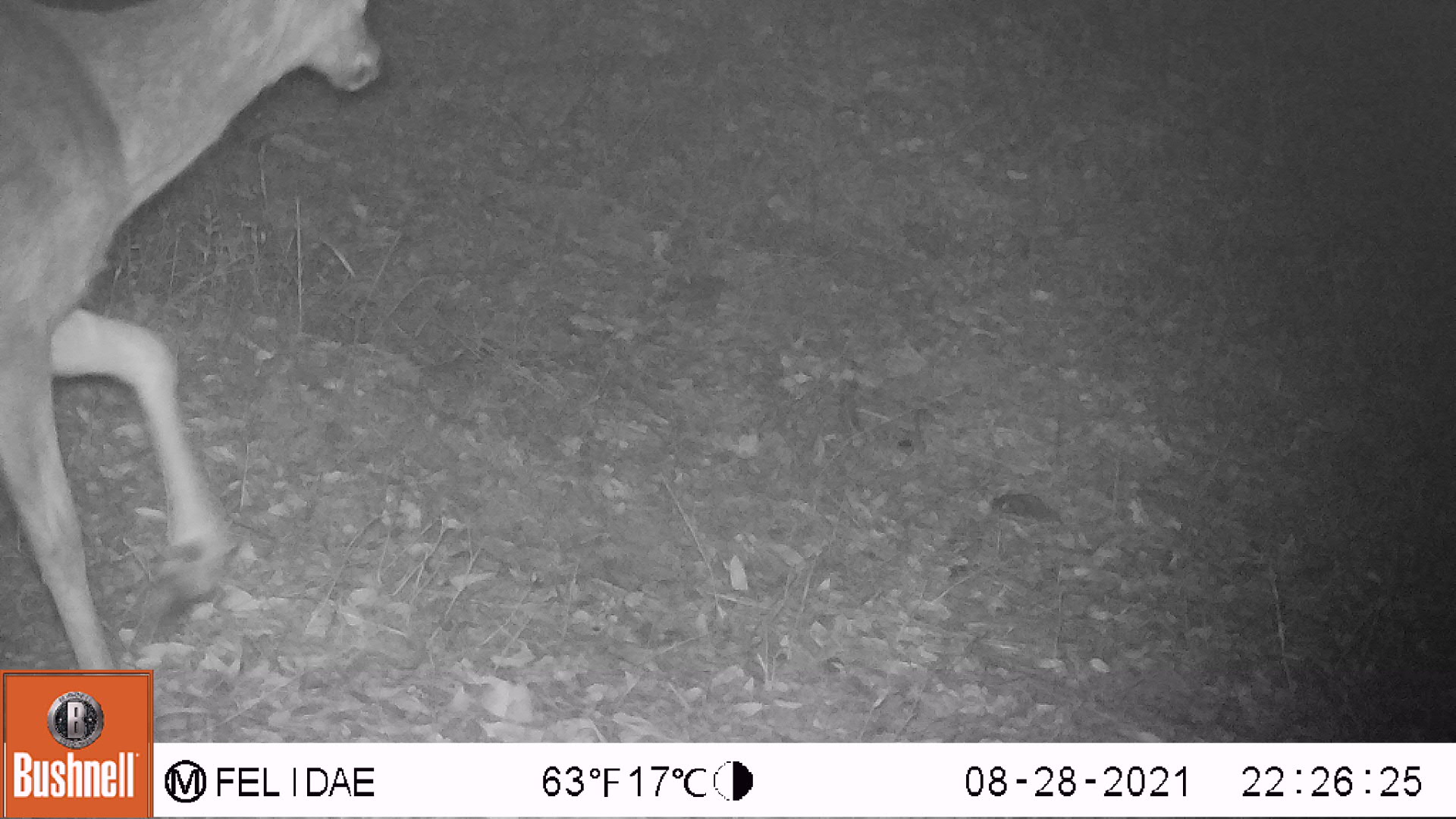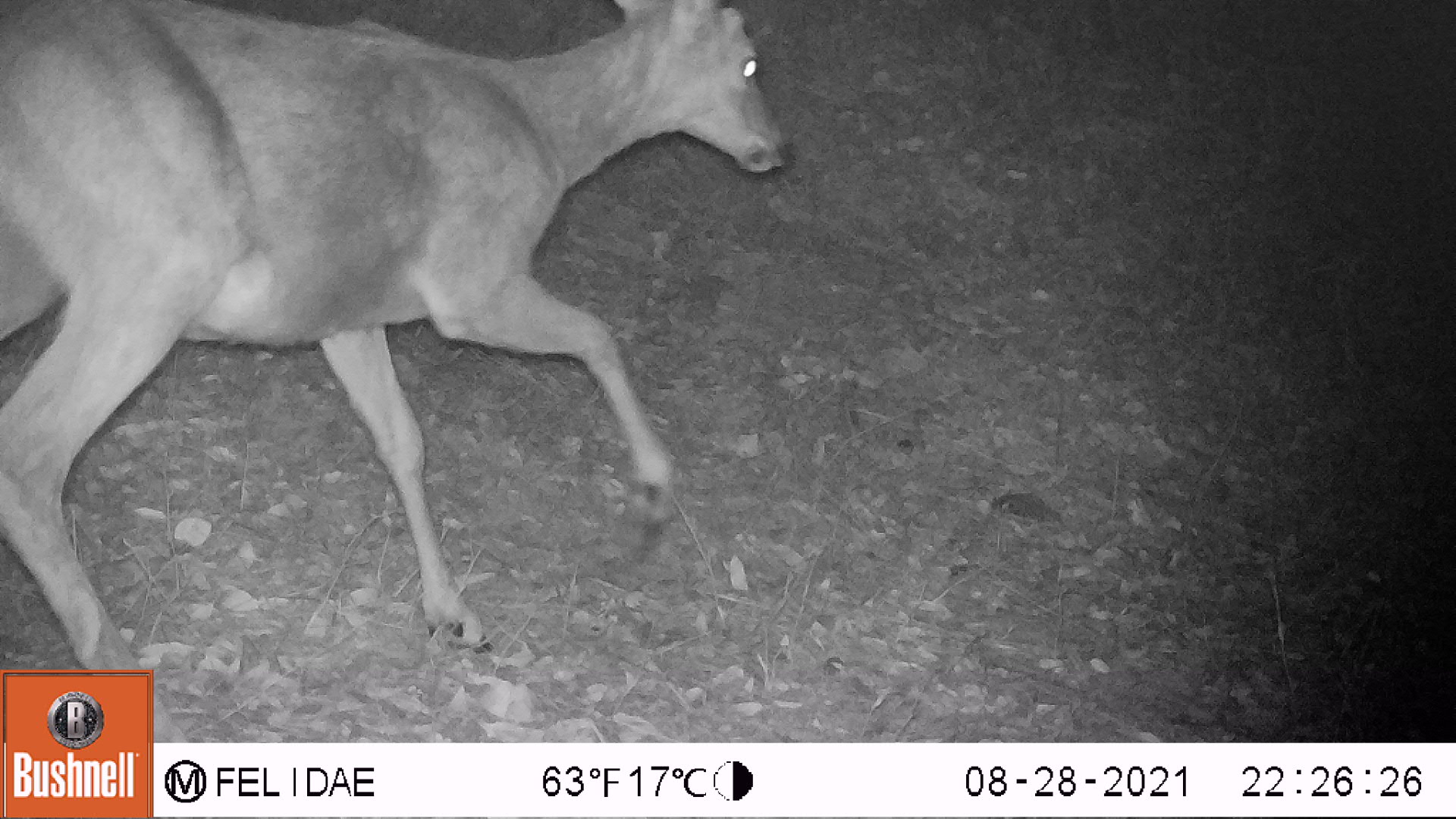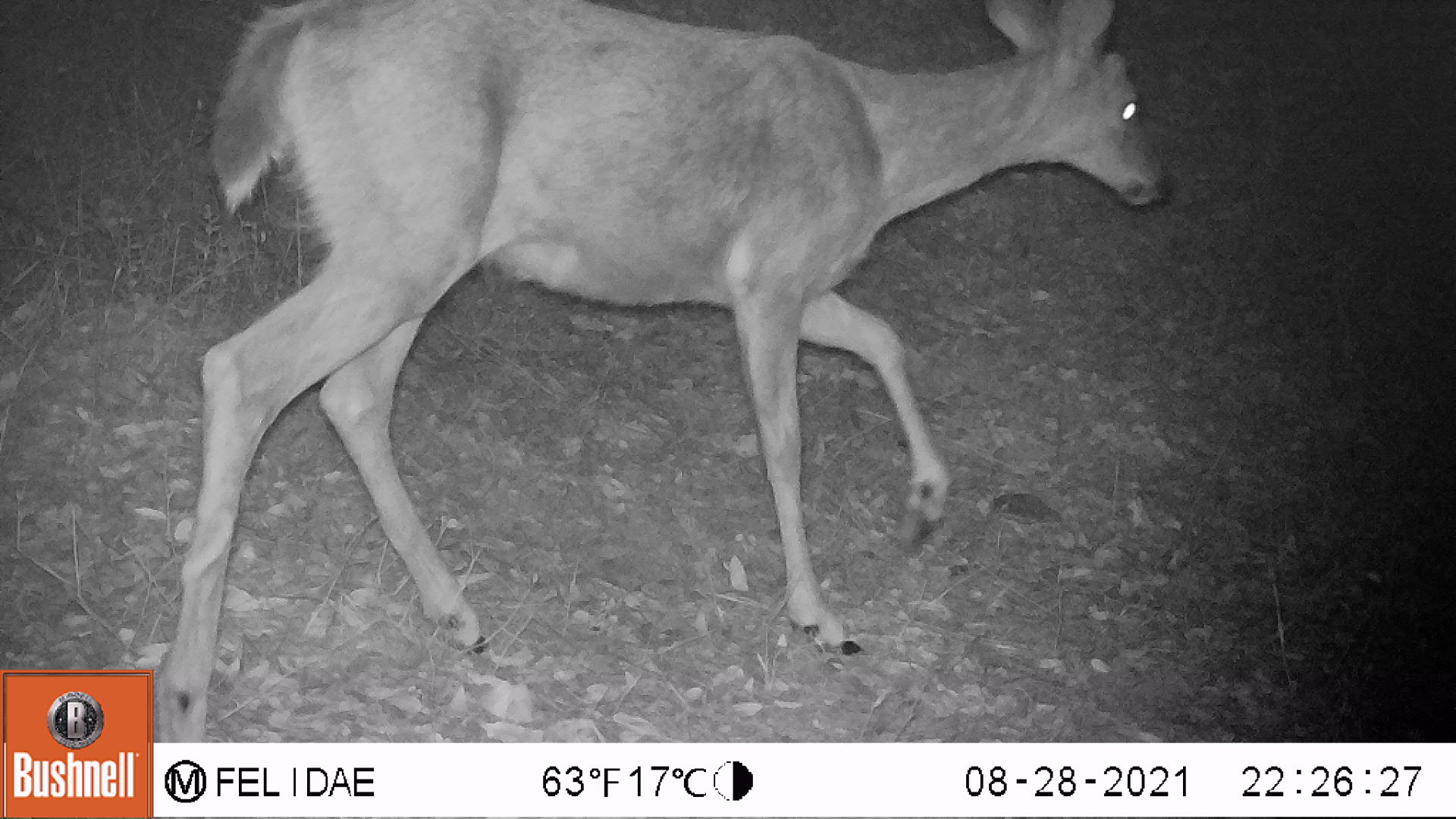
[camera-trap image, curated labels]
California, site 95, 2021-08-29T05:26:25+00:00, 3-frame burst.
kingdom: Animalia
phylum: Chordata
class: Mammalia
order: Artiodactyla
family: Cervidae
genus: Odocoileus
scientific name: Odocoileus hemionus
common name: mule deer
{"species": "mule deer (Odocoileus hemionus)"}